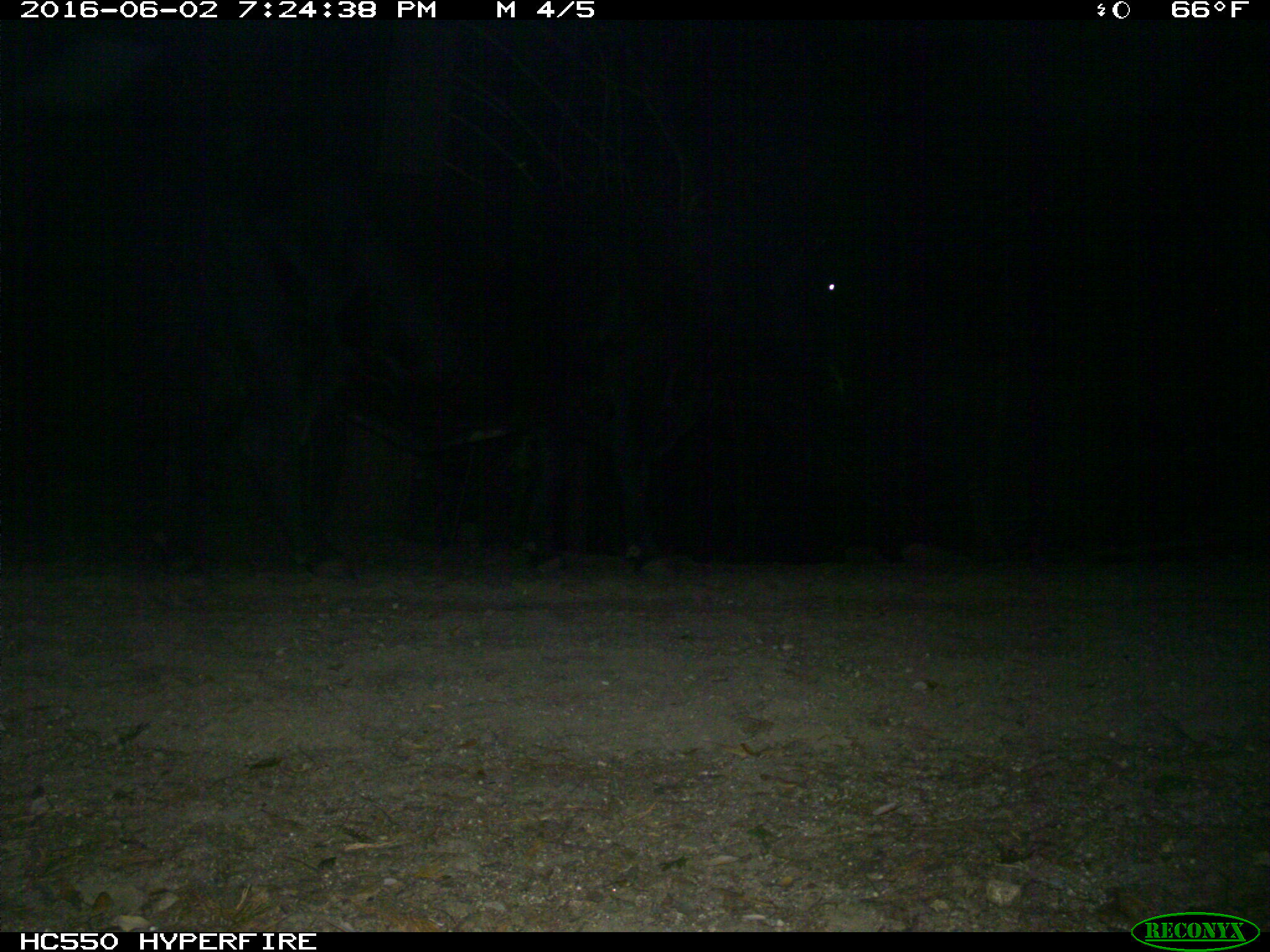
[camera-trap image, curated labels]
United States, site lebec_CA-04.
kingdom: Animalia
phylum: Chordata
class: Mammalia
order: Artiodactyla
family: Bovidae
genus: Bos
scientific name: Bos taurus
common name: domestic cow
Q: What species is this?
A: Bos taurus (domestic cow).